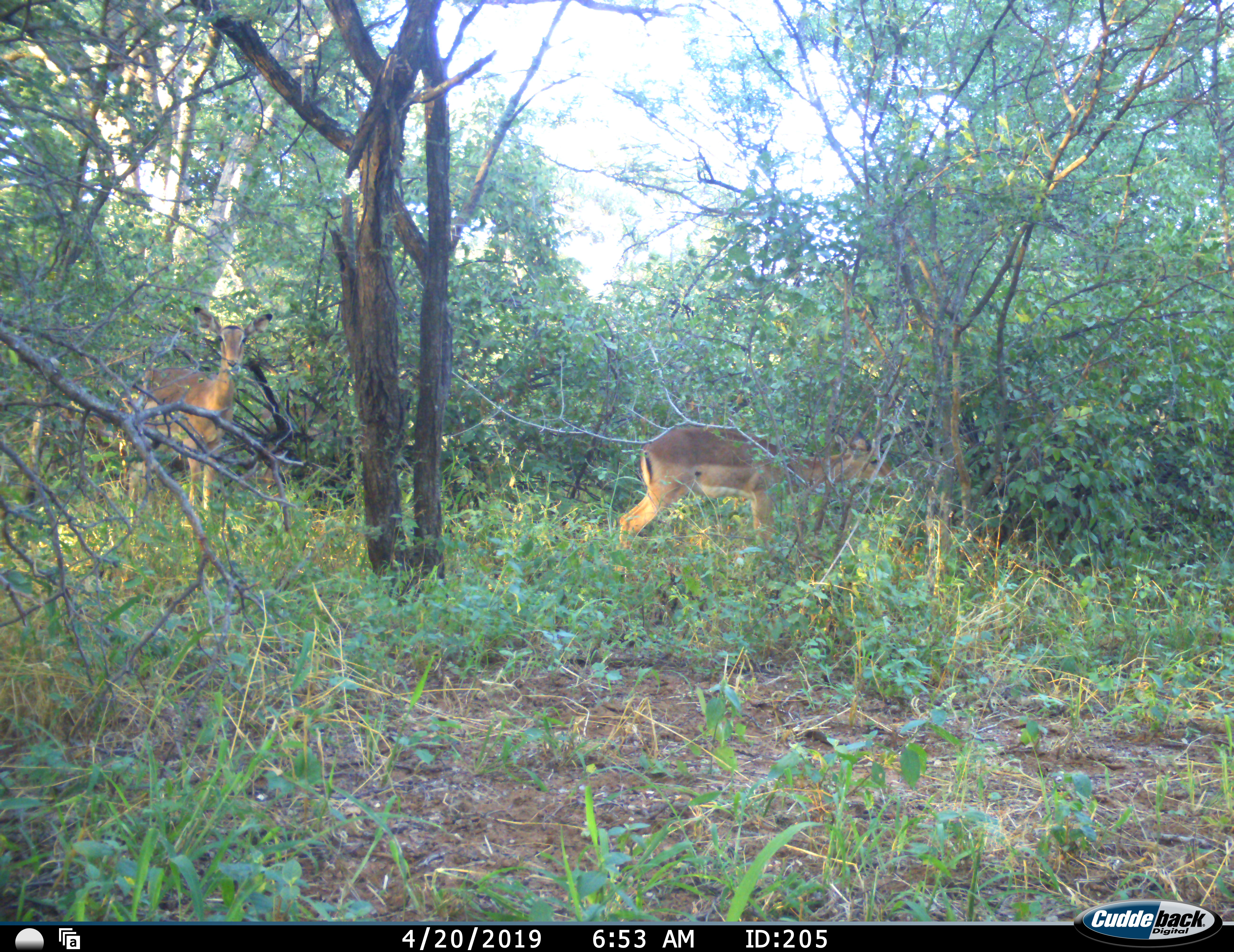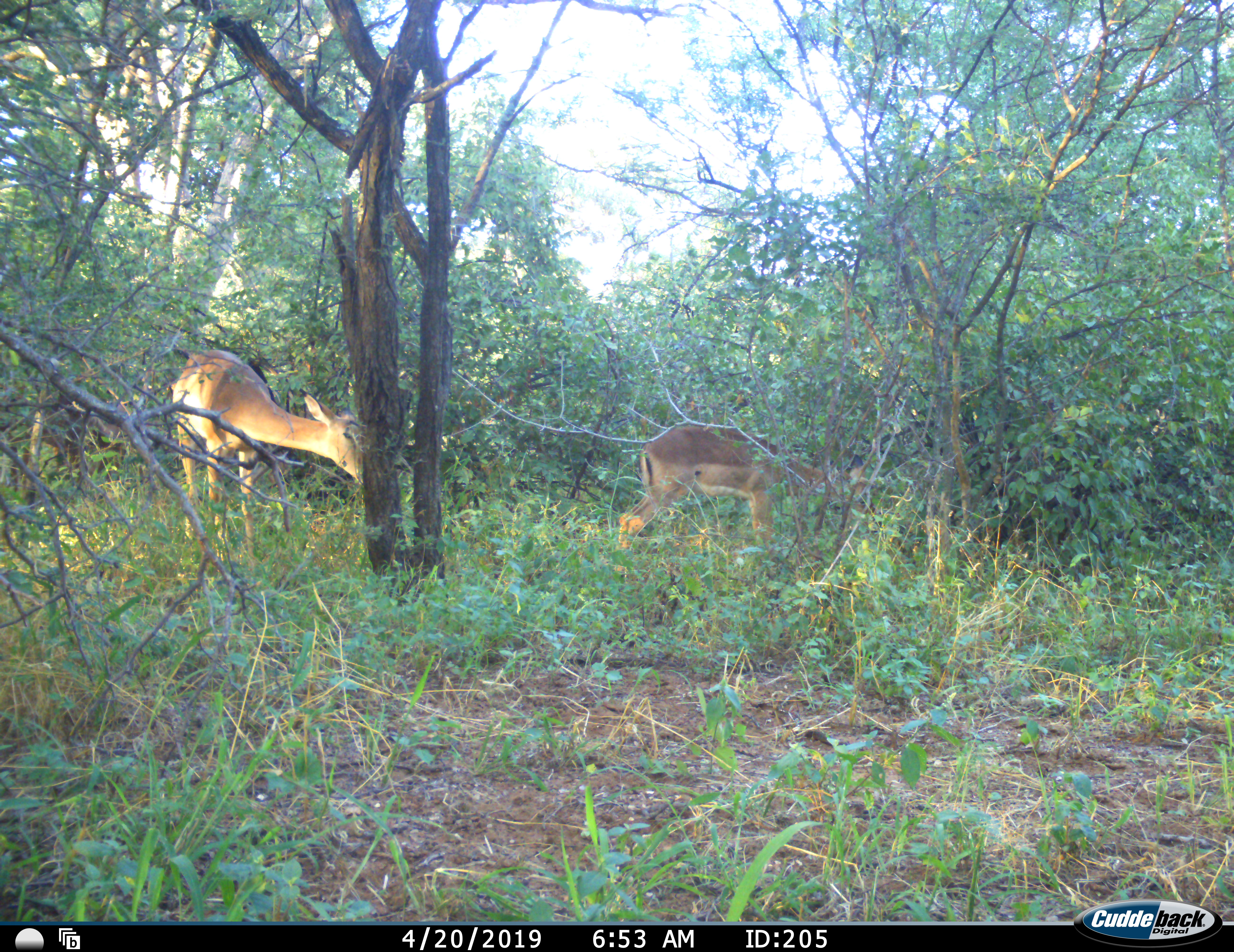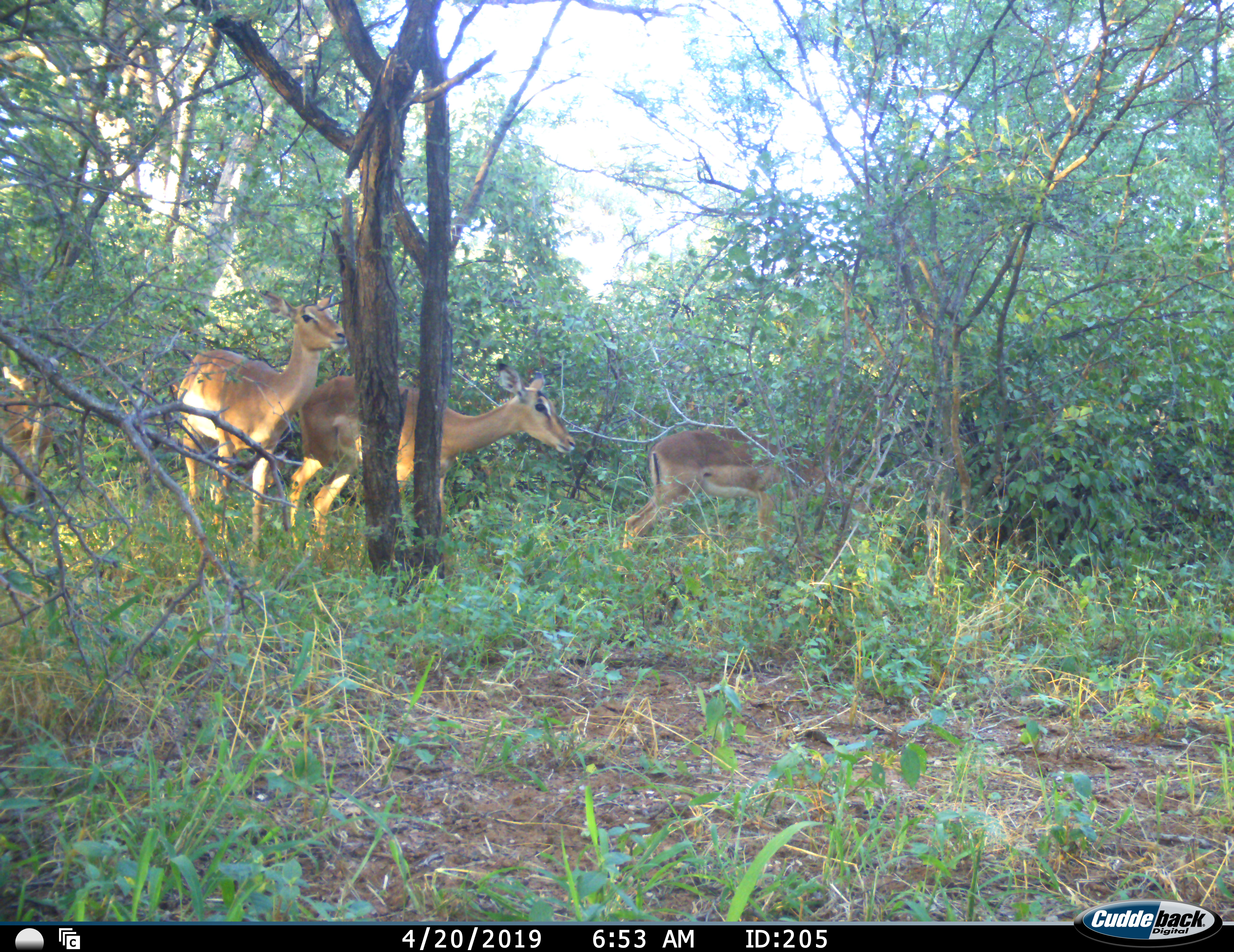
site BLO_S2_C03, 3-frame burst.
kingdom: Animalia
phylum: Chordata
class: Mammalia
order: Artiodactyla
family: Bovidae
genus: Aepyceros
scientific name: Aepyceros melampus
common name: impala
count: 4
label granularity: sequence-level